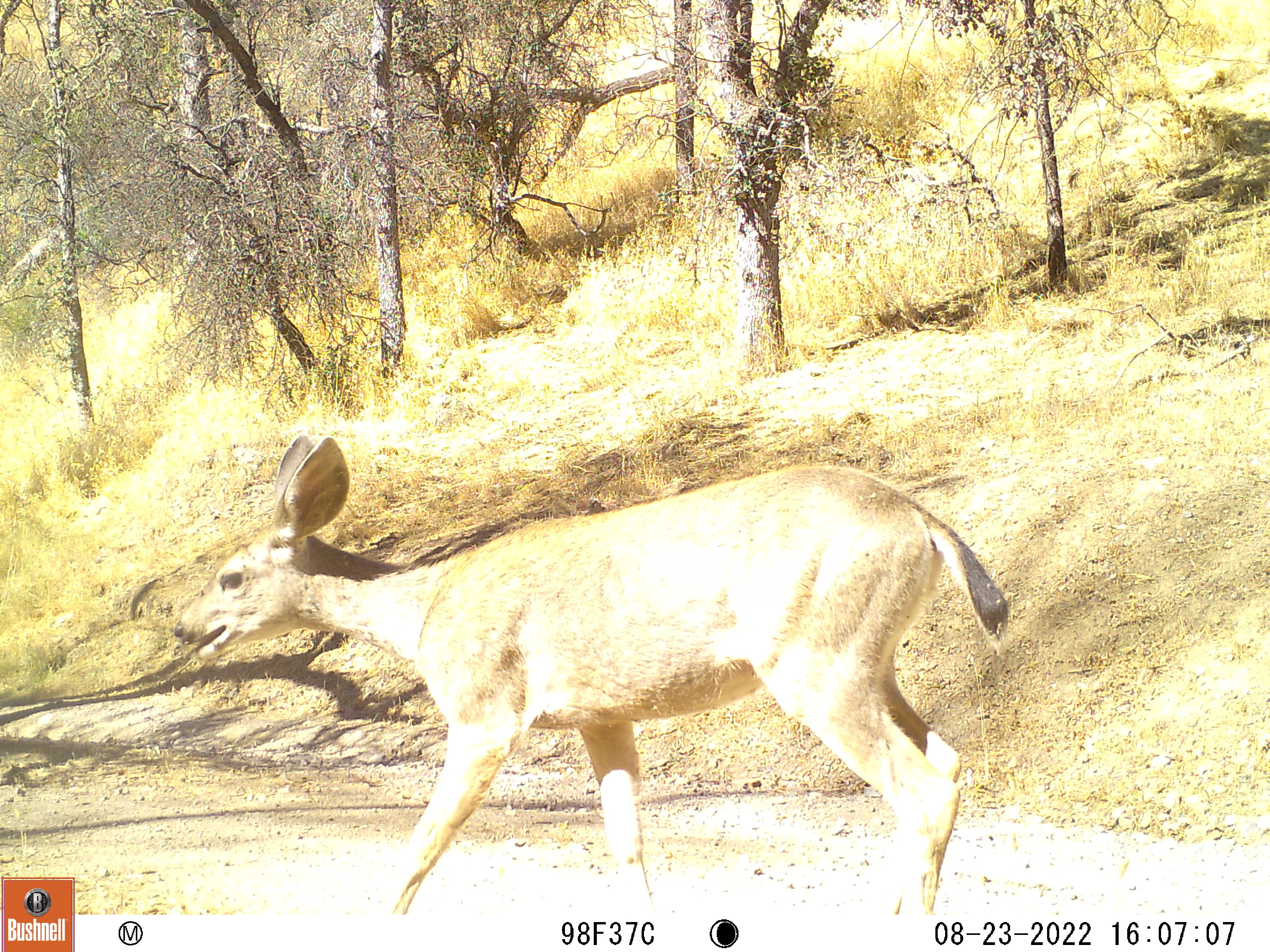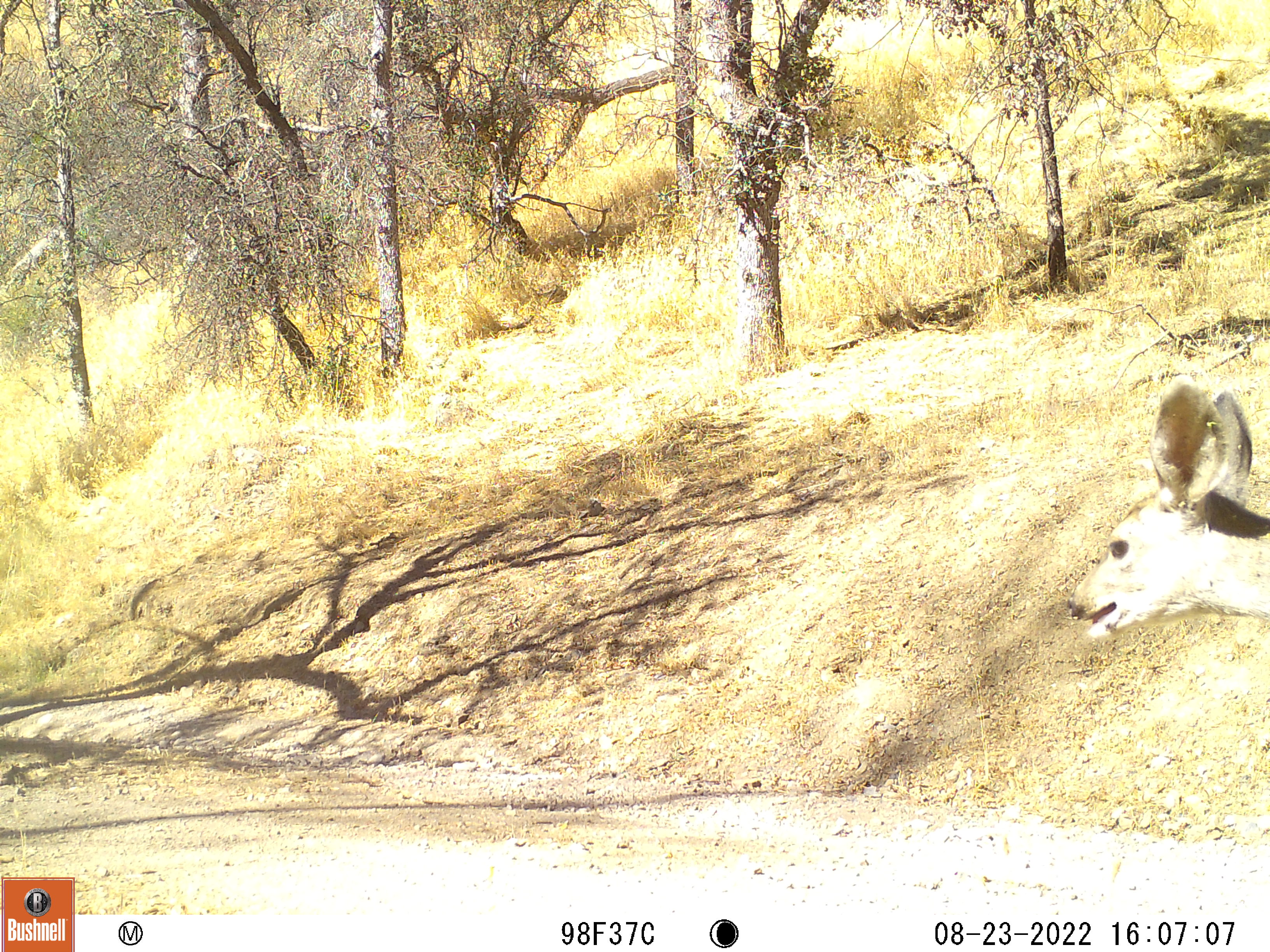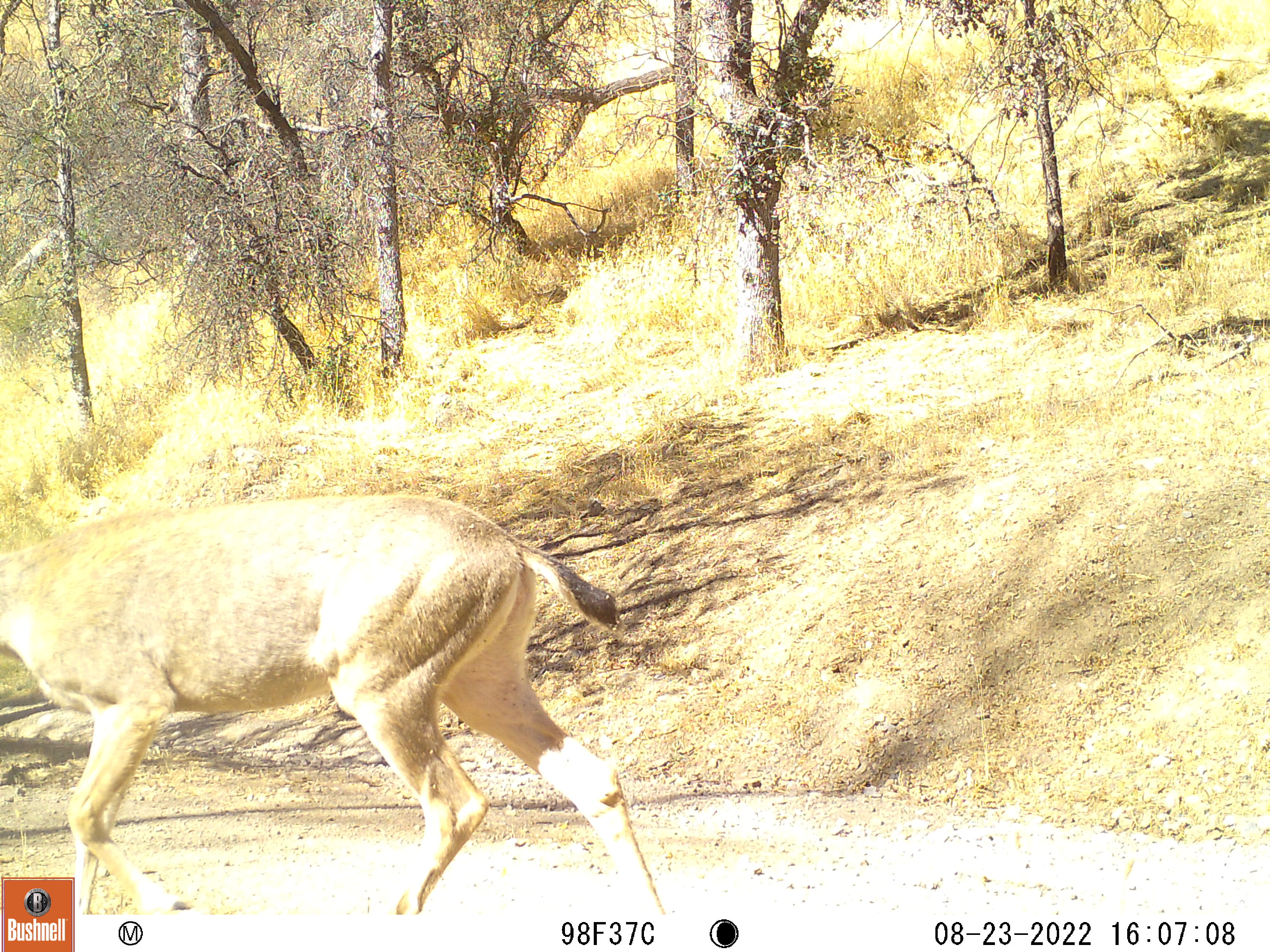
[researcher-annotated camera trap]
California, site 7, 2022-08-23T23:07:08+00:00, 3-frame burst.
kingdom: Animalia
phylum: Chordata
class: Mammalia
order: Artiodactyla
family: Cervidae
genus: Odocoileus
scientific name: Odocoileus hemionus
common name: mule deer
Mule deer (Odocoileus hemionus).